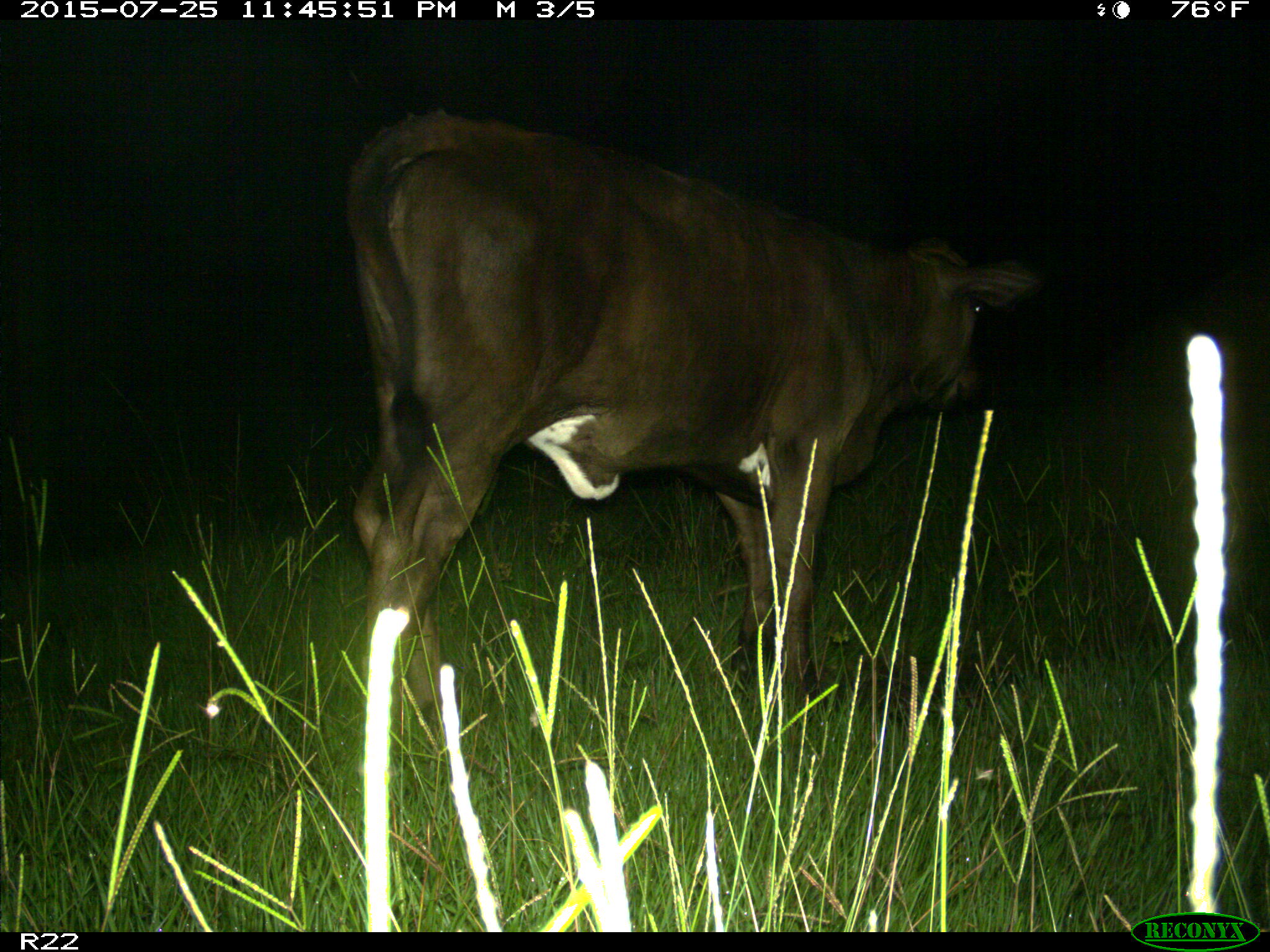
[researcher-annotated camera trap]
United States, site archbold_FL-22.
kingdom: Animalia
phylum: Chordata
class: Mammalia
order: Artiodactyla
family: Bovidae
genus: Bos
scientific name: Bos taurus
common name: domestic cow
Bos taurus (domestic cow).